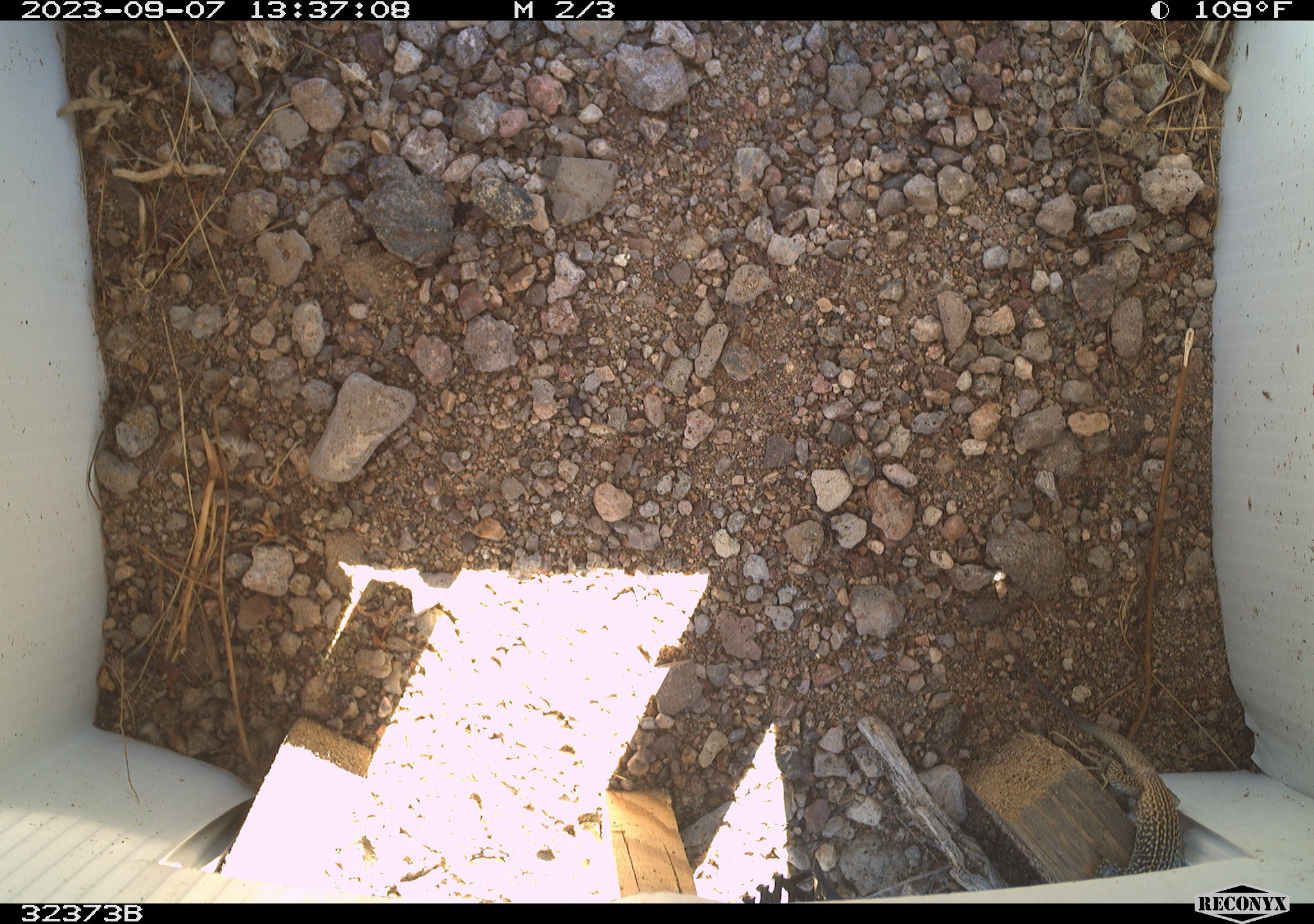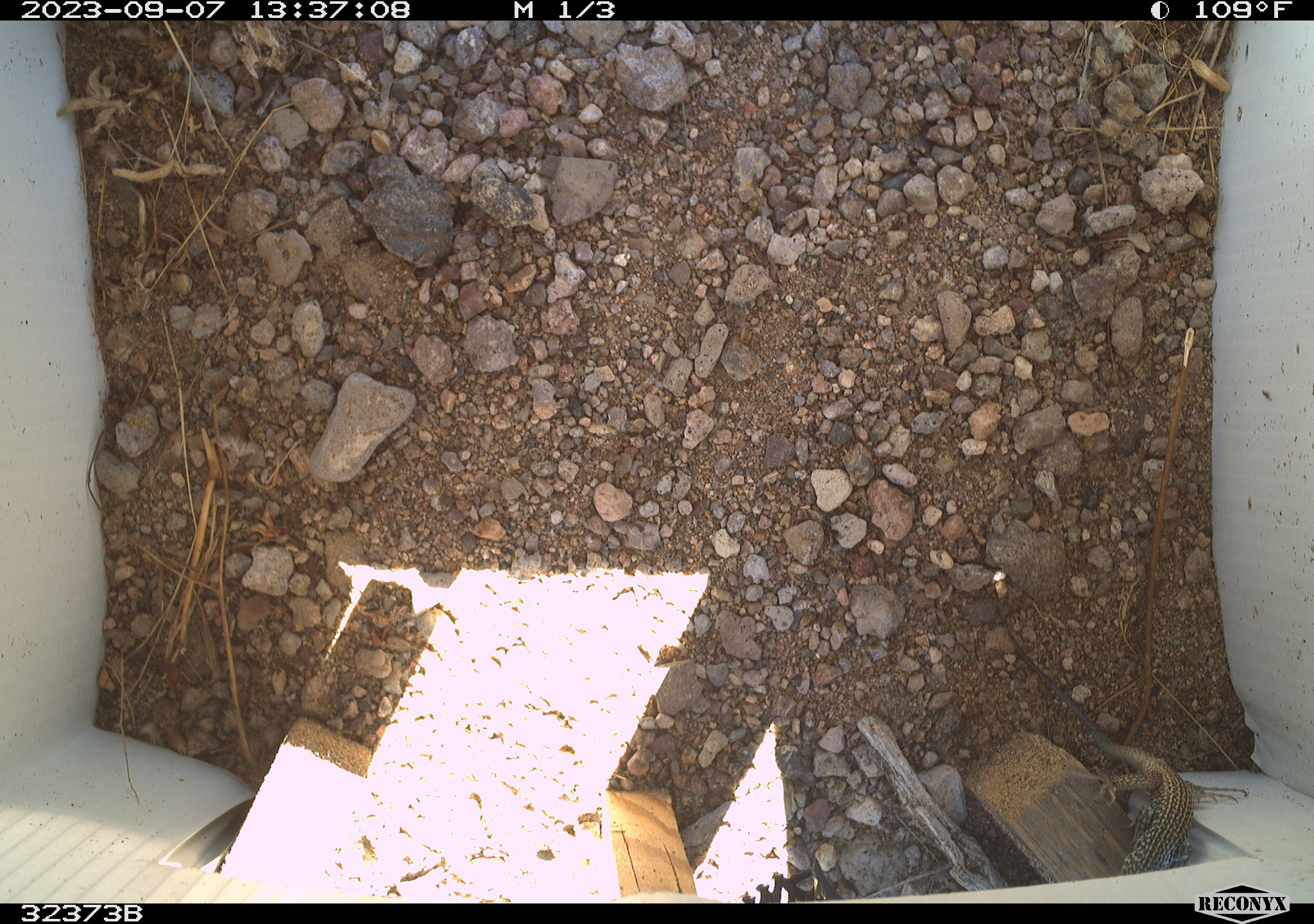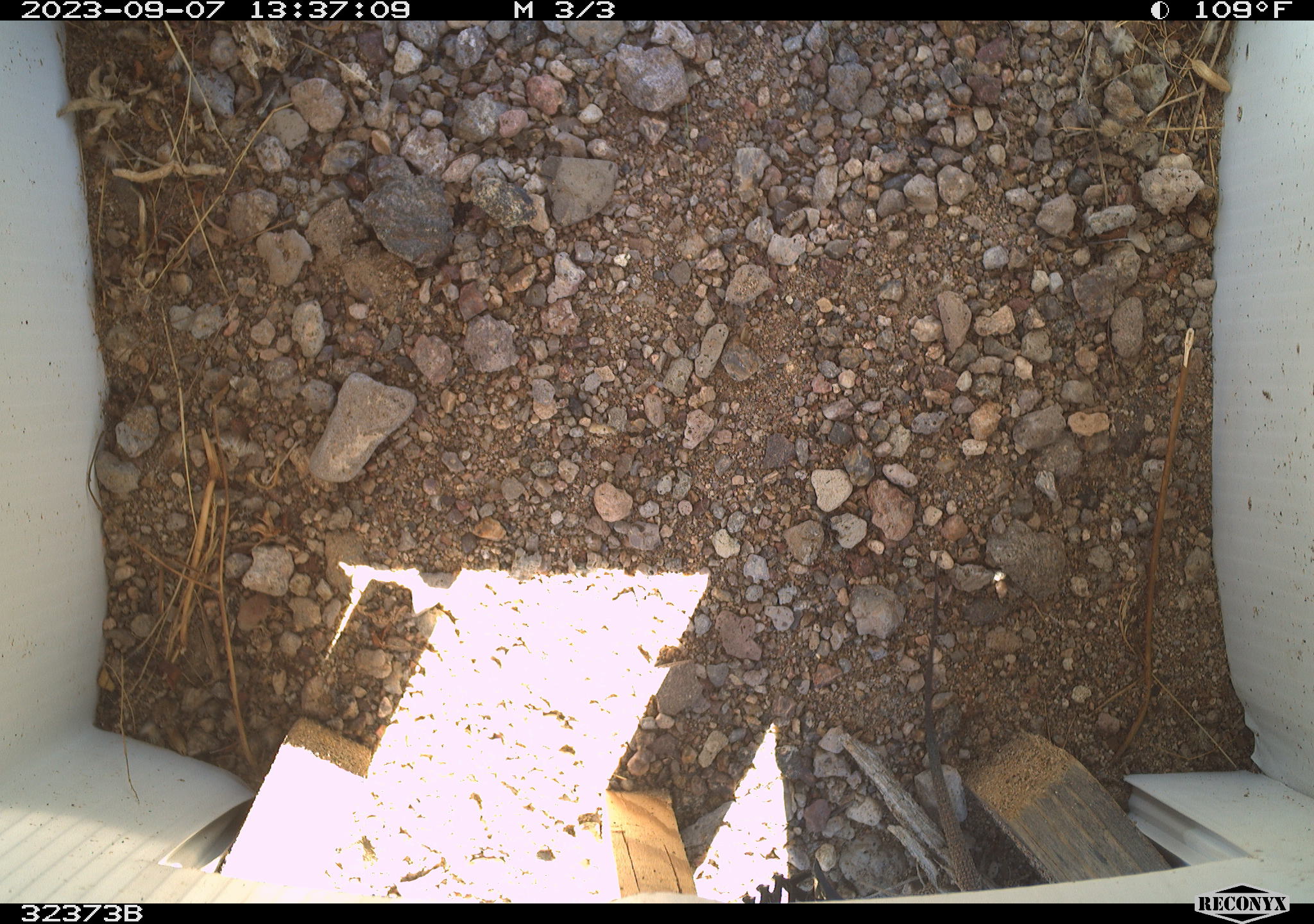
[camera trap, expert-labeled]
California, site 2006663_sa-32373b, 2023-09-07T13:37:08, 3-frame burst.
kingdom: Animalia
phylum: Chordata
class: Reptilia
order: Squamata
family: Teiidae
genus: Aspidoscelis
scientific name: Aspidoscelis tigris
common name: western whiptail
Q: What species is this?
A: Western whiptail (Aspidoscelis tigris).